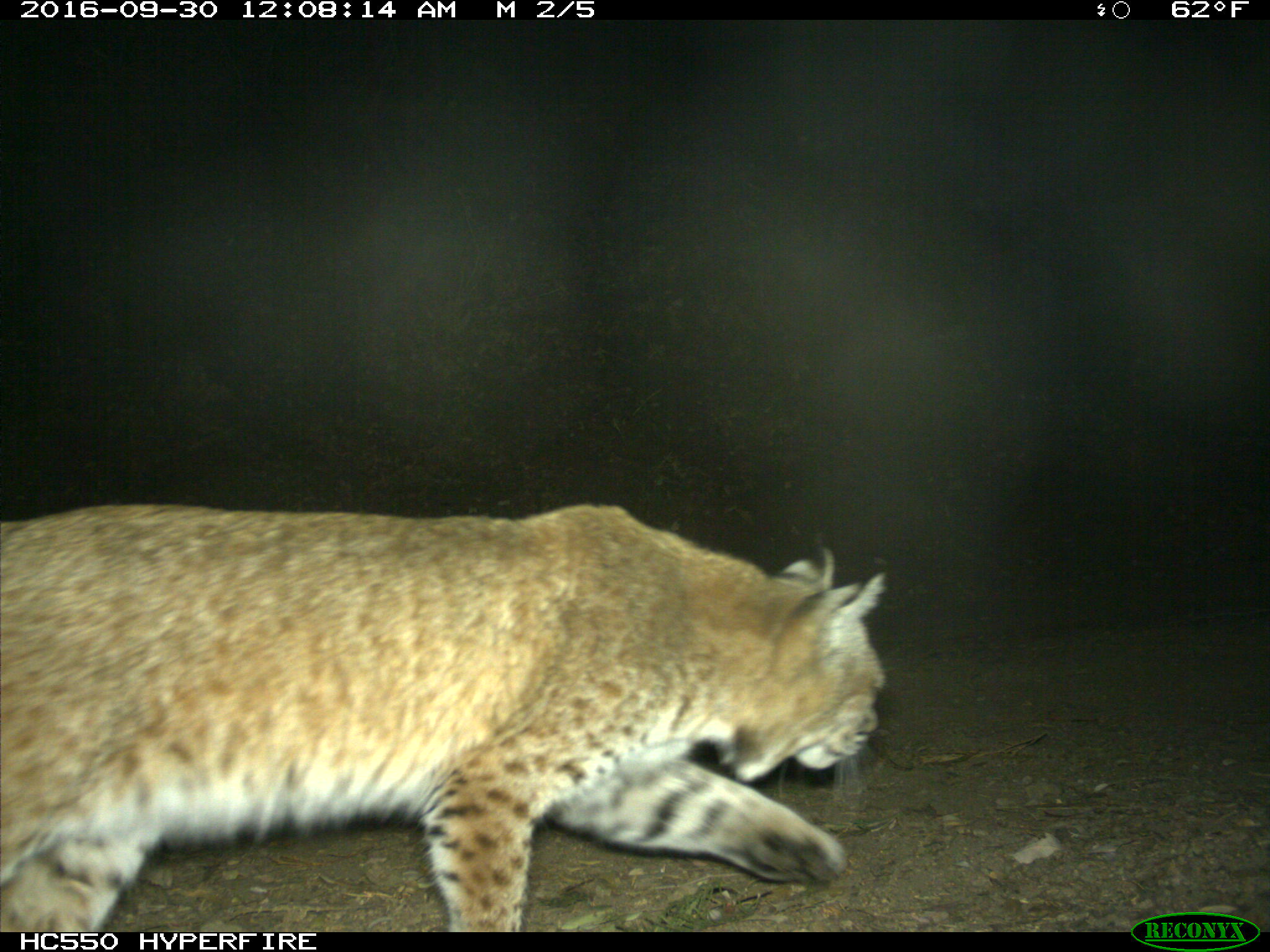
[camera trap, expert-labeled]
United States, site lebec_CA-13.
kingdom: Animalia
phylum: Chordata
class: Mammalia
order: Carnivora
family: Felidae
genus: Lynx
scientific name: Lynx rufus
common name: bobcat